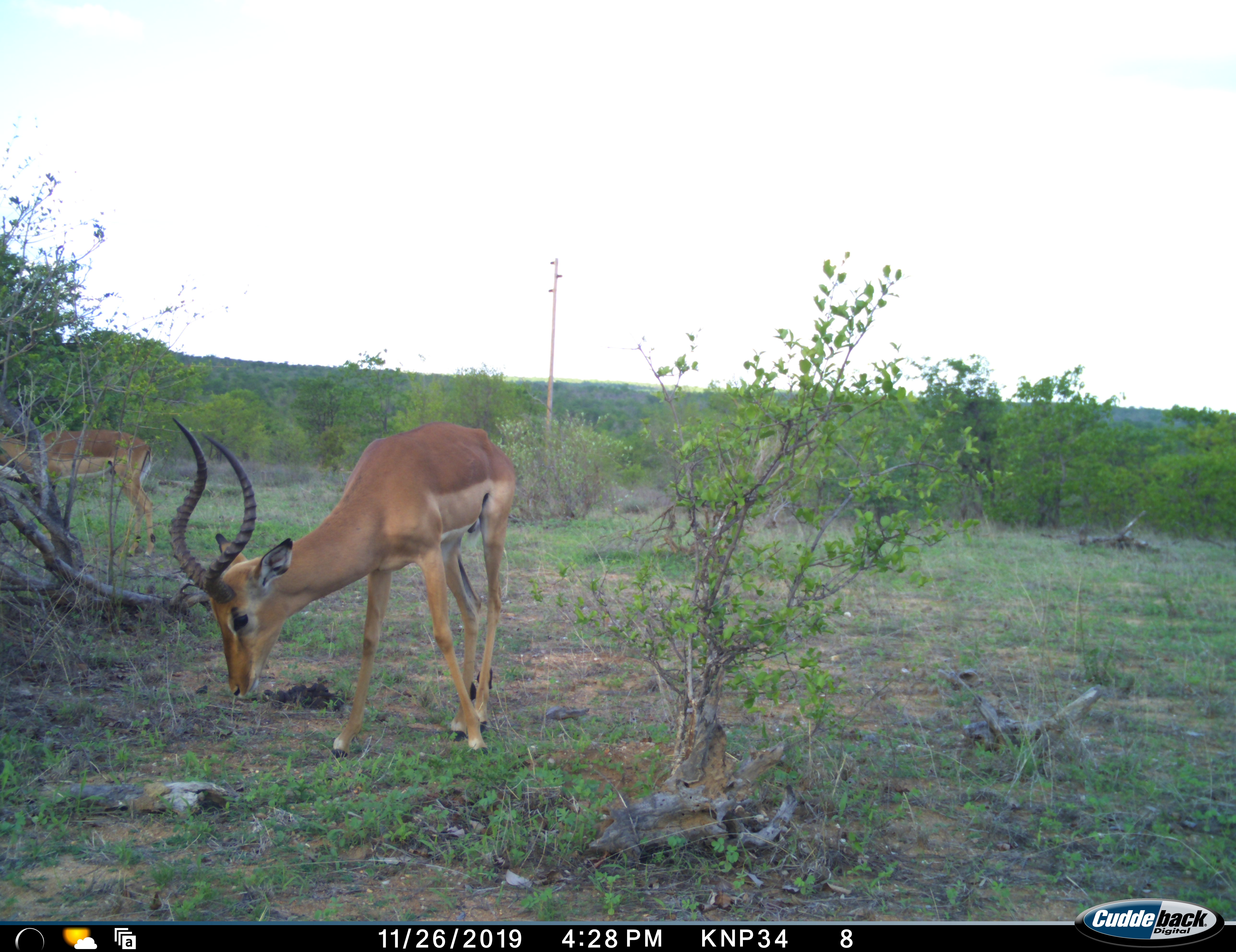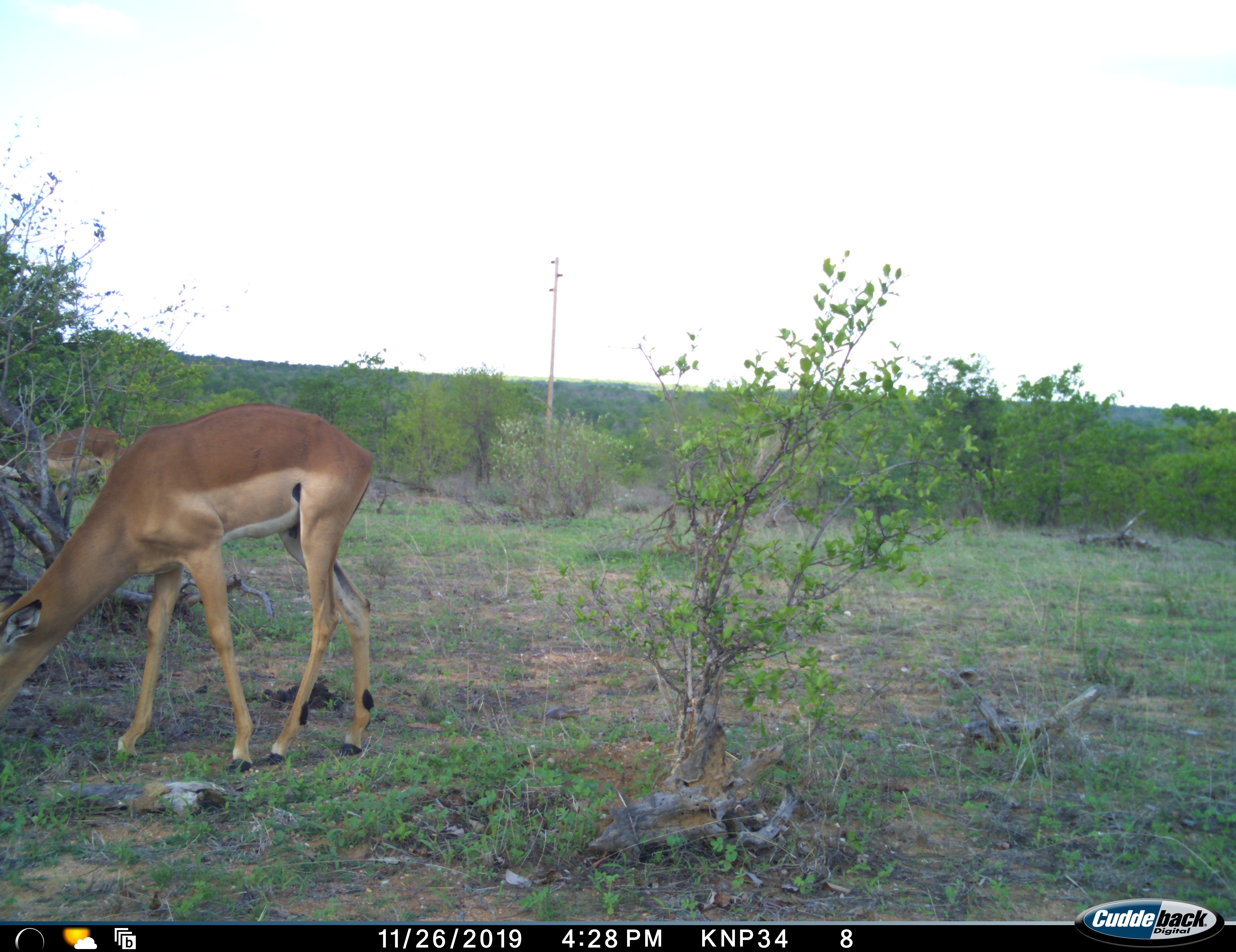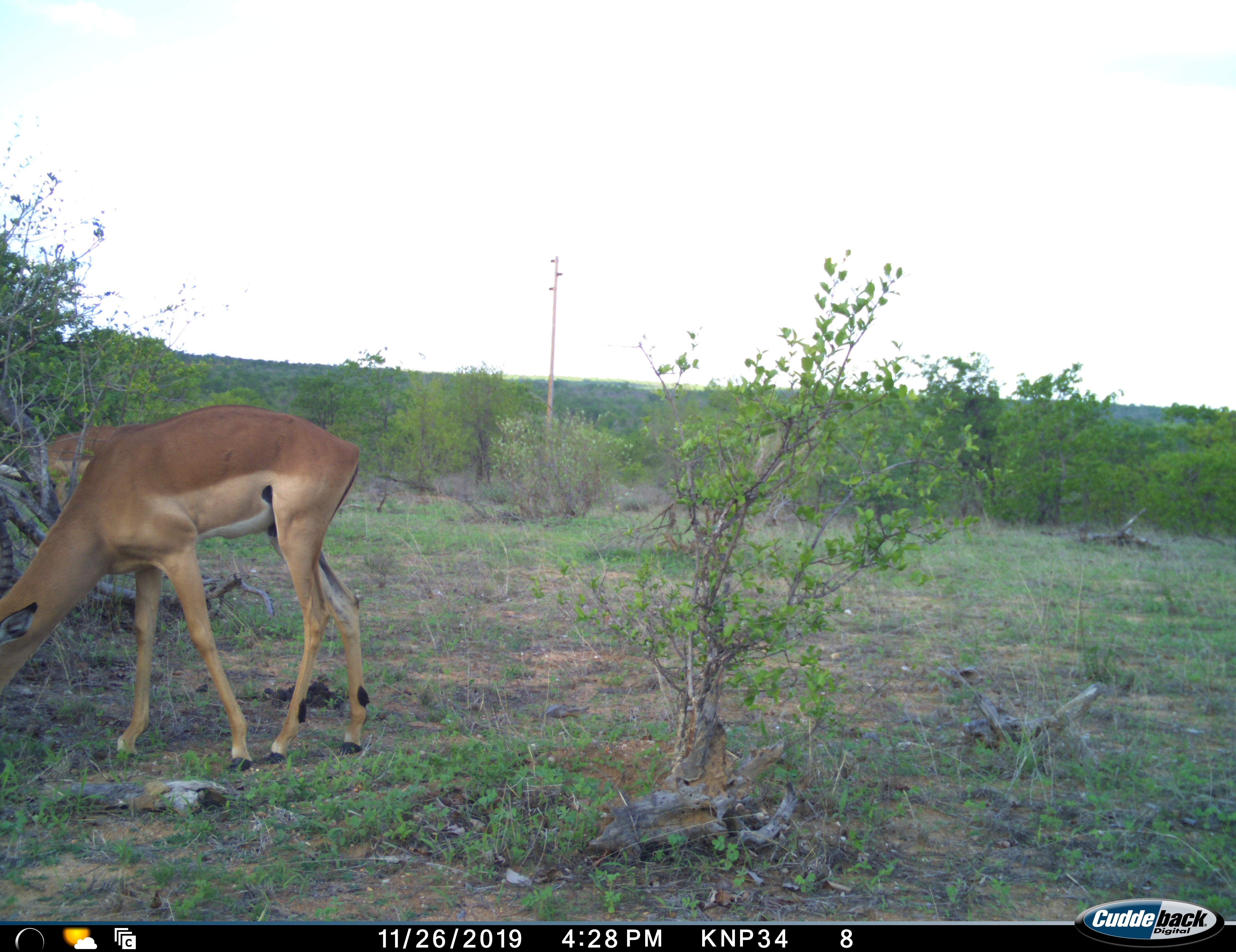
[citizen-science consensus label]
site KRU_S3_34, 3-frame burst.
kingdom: Animalia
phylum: Chordata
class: Mammalia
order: Artiodactyla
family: Bovidae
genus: Aepyceros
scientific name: Aepyceros melampus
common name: impala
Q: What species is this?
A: Impala (Aepyceros melampus).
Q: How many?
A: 2.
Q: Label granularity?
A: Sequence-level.